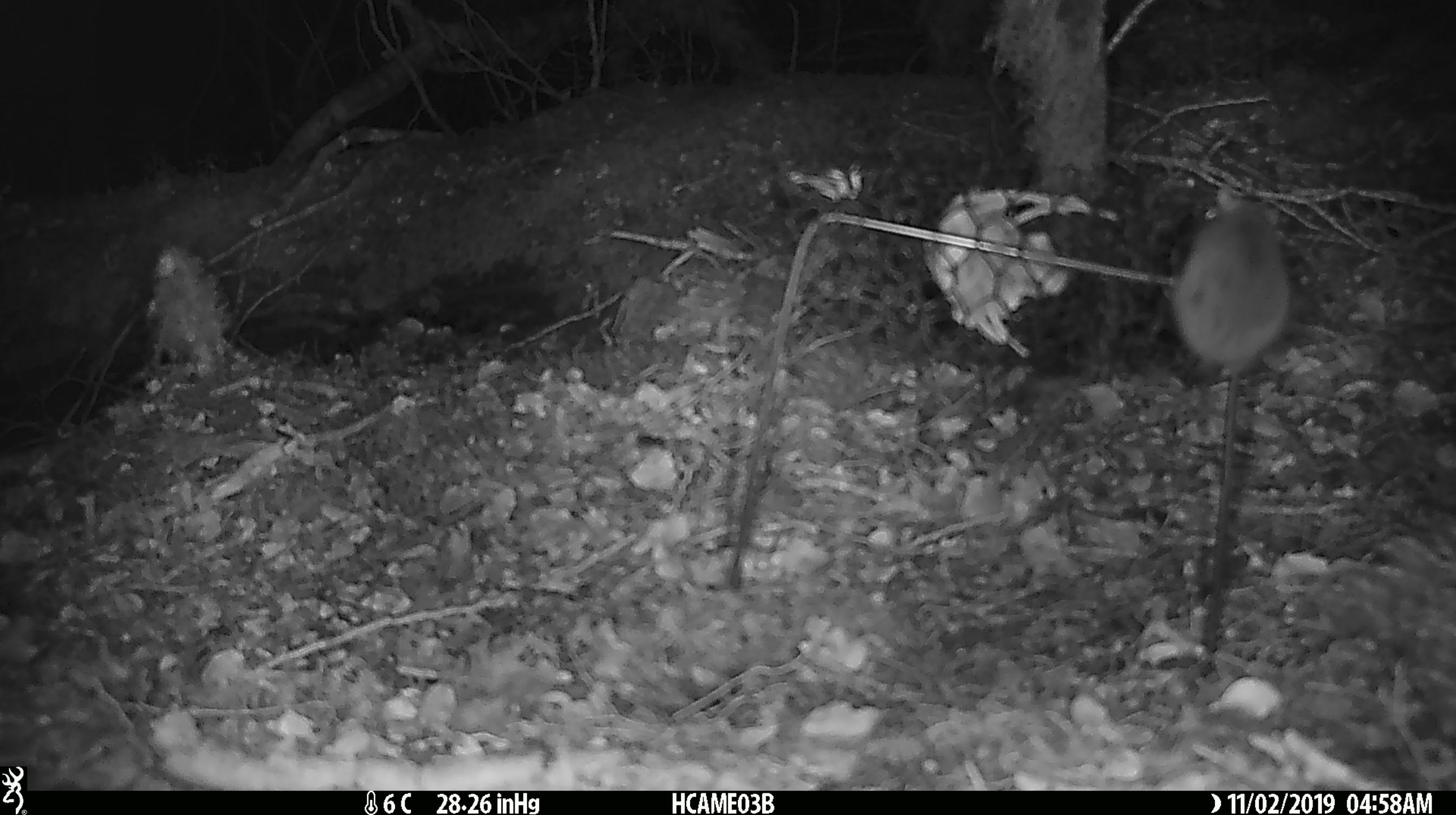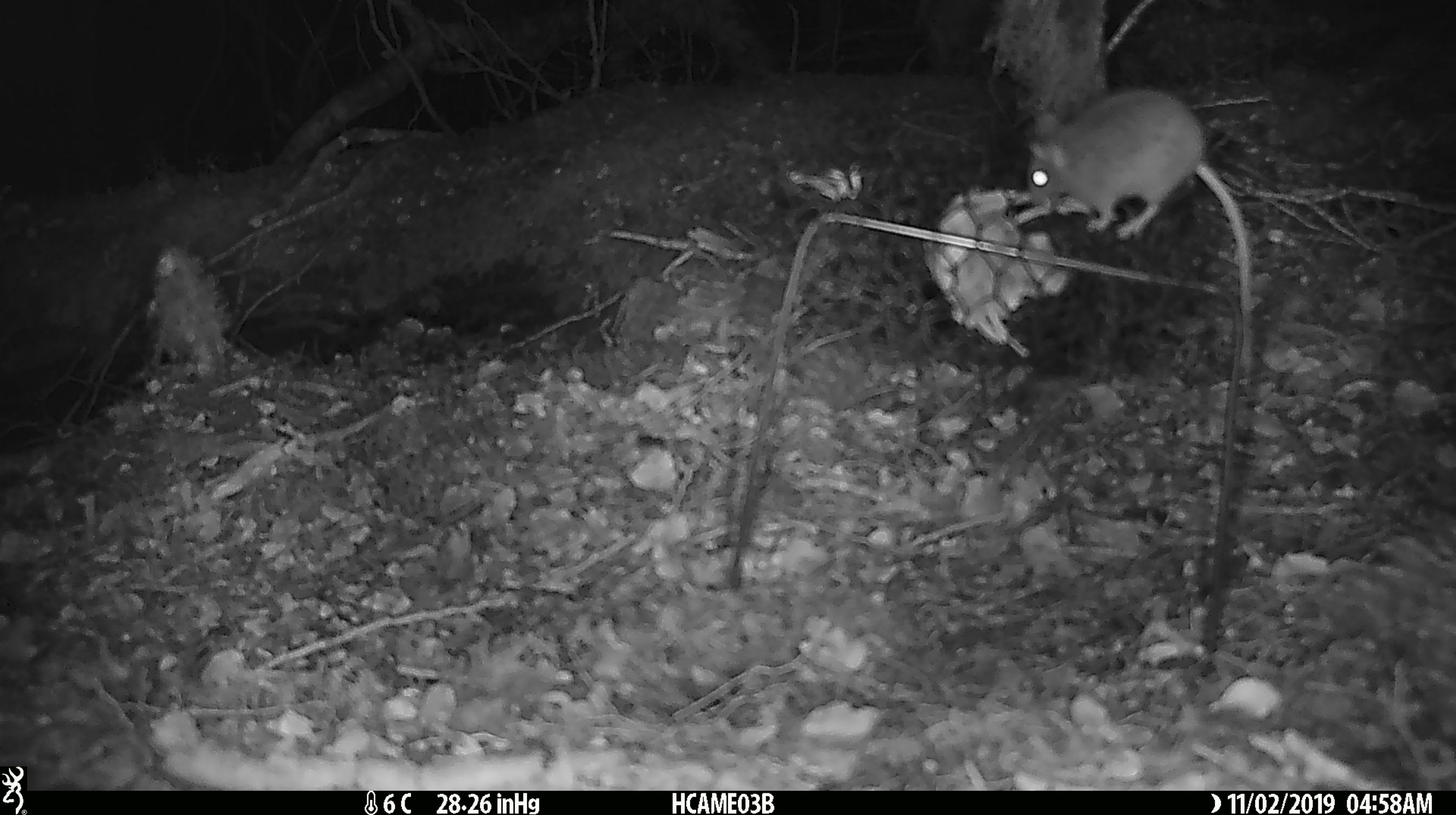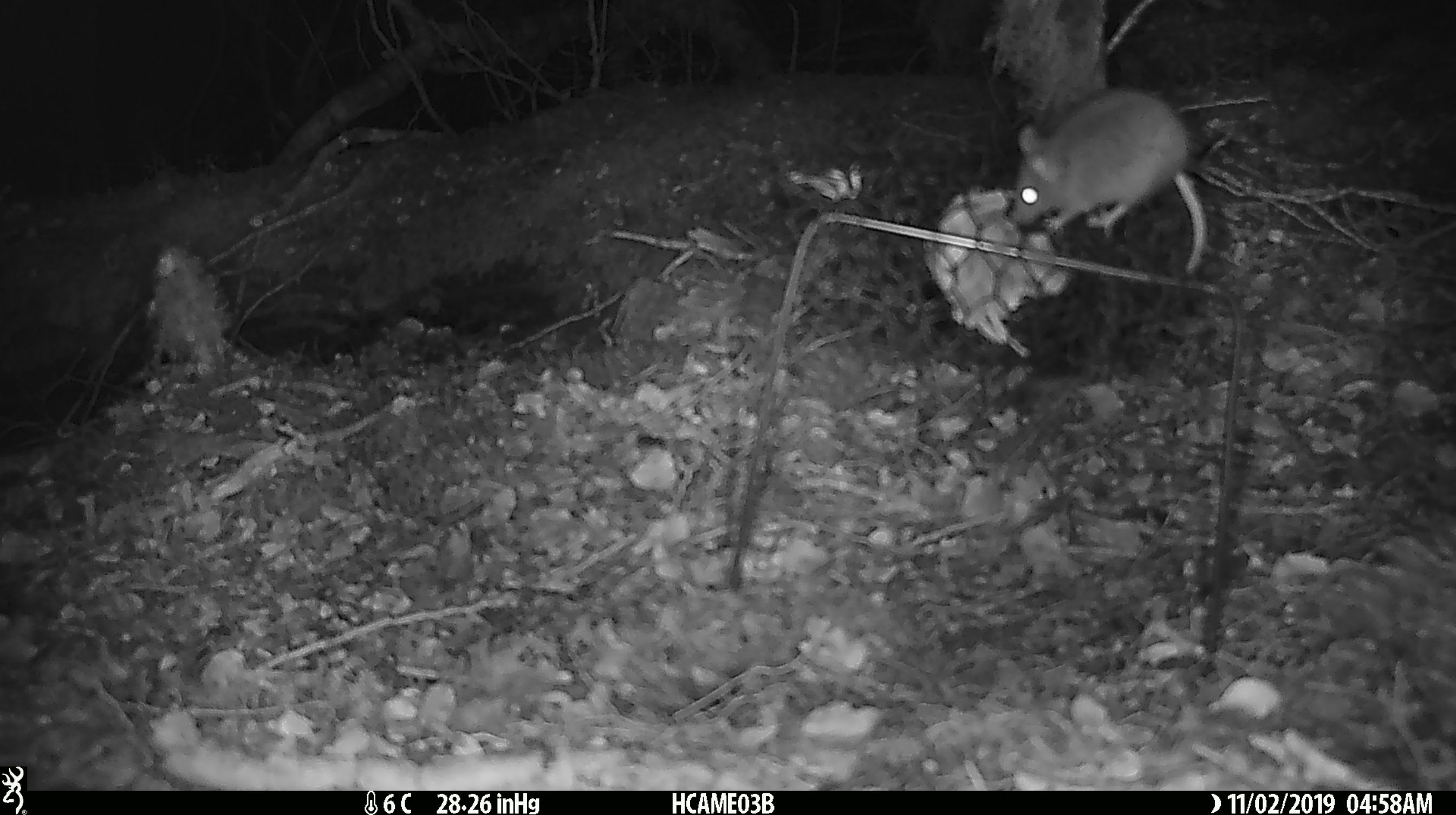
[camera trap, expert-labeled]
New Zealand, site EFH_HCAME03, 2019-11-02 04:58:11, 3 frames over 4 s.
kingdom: Animalia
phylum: Chordata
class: Mammalia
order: Rodentia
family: Muridae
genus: Mus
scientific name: Mus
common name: mouse